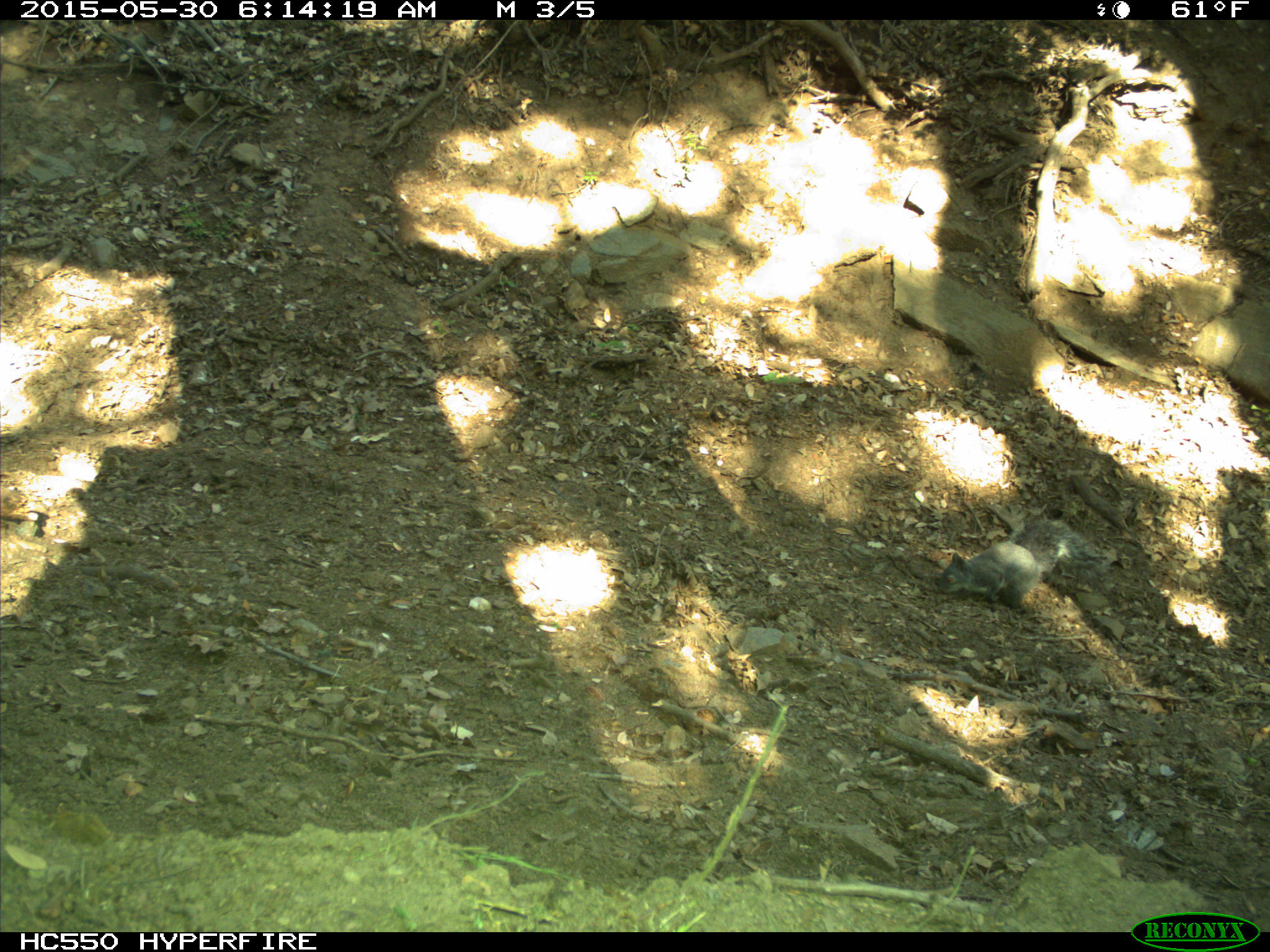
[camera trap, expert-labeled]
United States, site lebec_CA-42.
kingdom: Animalia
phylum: Chordata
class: Mammalia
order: Rodentia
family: Sciuridae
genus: Sciurus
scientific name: Sciurus carolinensis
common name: eastern gray squirrel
Sciurus carolinensis (eastern gray squirrel).